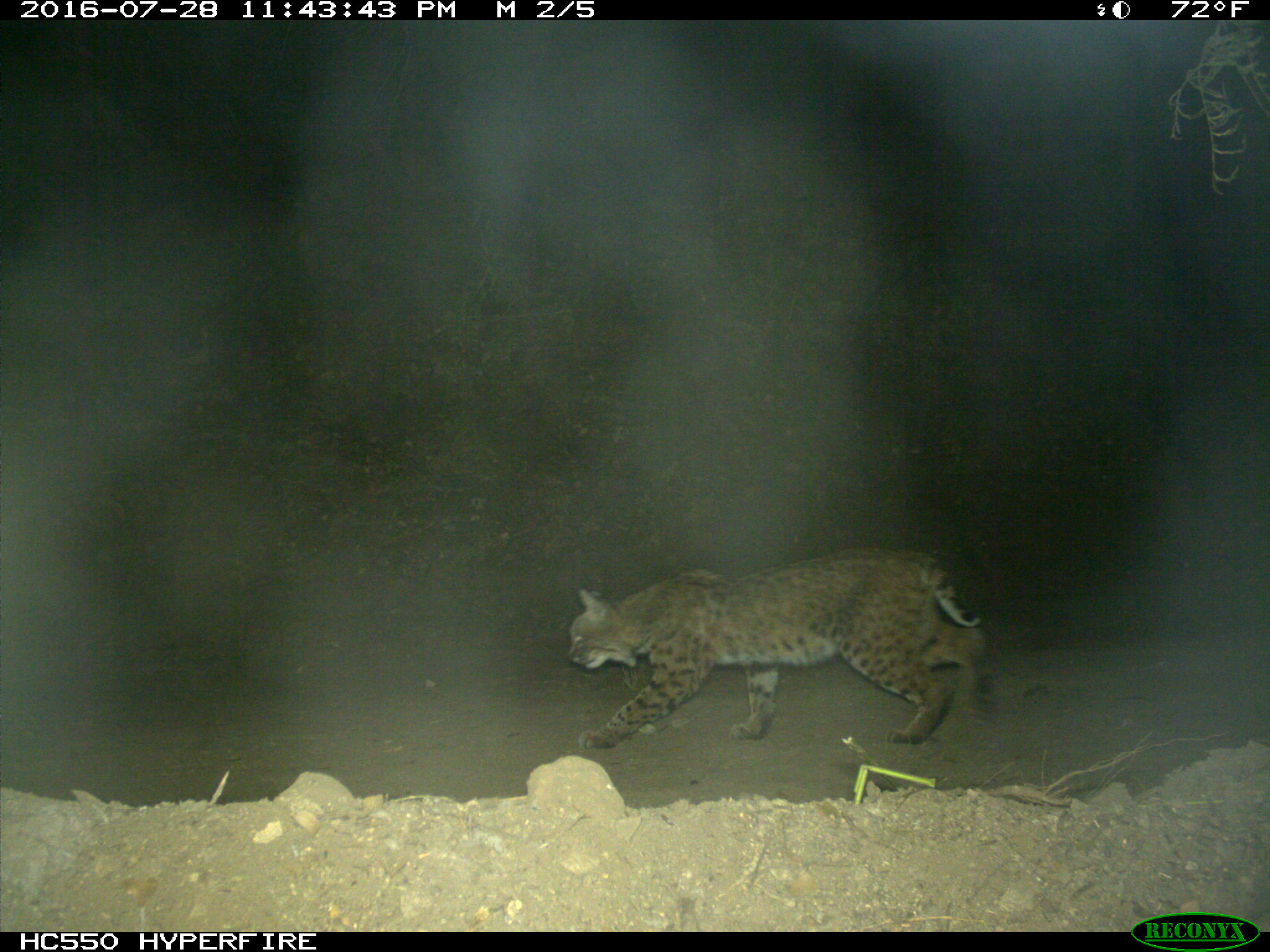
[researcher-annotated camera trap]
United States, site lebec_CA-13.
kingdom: Animalia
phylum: Chordata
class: Mammalia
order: Carnivora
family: Felidae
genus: Lynx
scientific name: Lynx rufus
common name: bobcat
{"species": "Lynx rufus (bobcat)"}